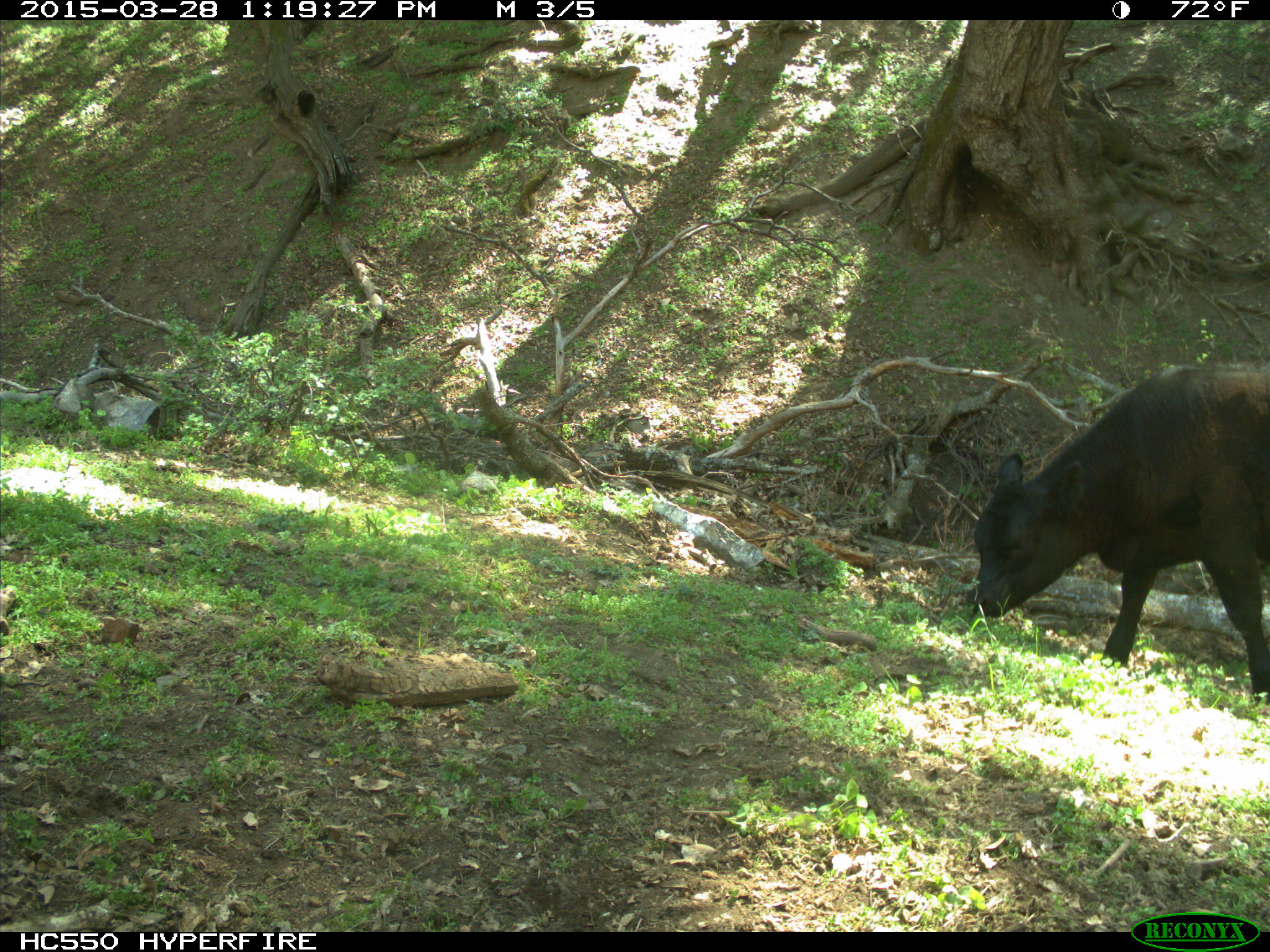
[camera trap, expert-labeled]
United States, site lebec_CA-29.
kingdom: Animalia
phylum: Chordata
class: Mammalia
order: Artiodactyla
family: Bovidae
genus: Bos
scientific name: Bos taurus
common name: domestic cow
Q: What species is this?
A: Bos taurus (domestic cow).